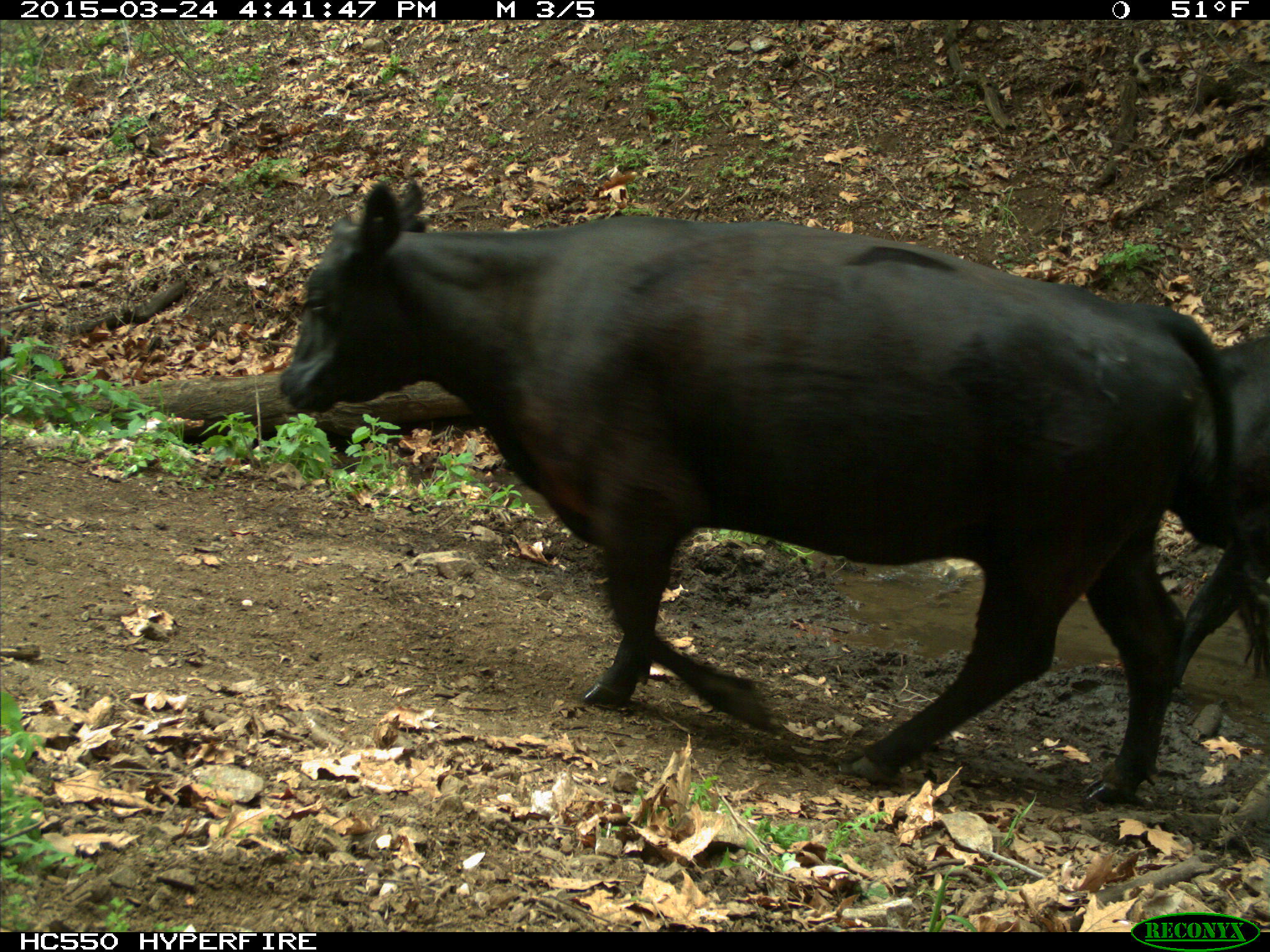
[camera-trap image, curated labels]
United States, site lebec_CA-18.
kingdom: Animalia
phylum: Chordata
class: Mammalia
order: Artiodactyla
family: Bovidae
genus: Bos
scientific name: Bos taurus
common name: domestic cow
Bos taurus (domestic cow).